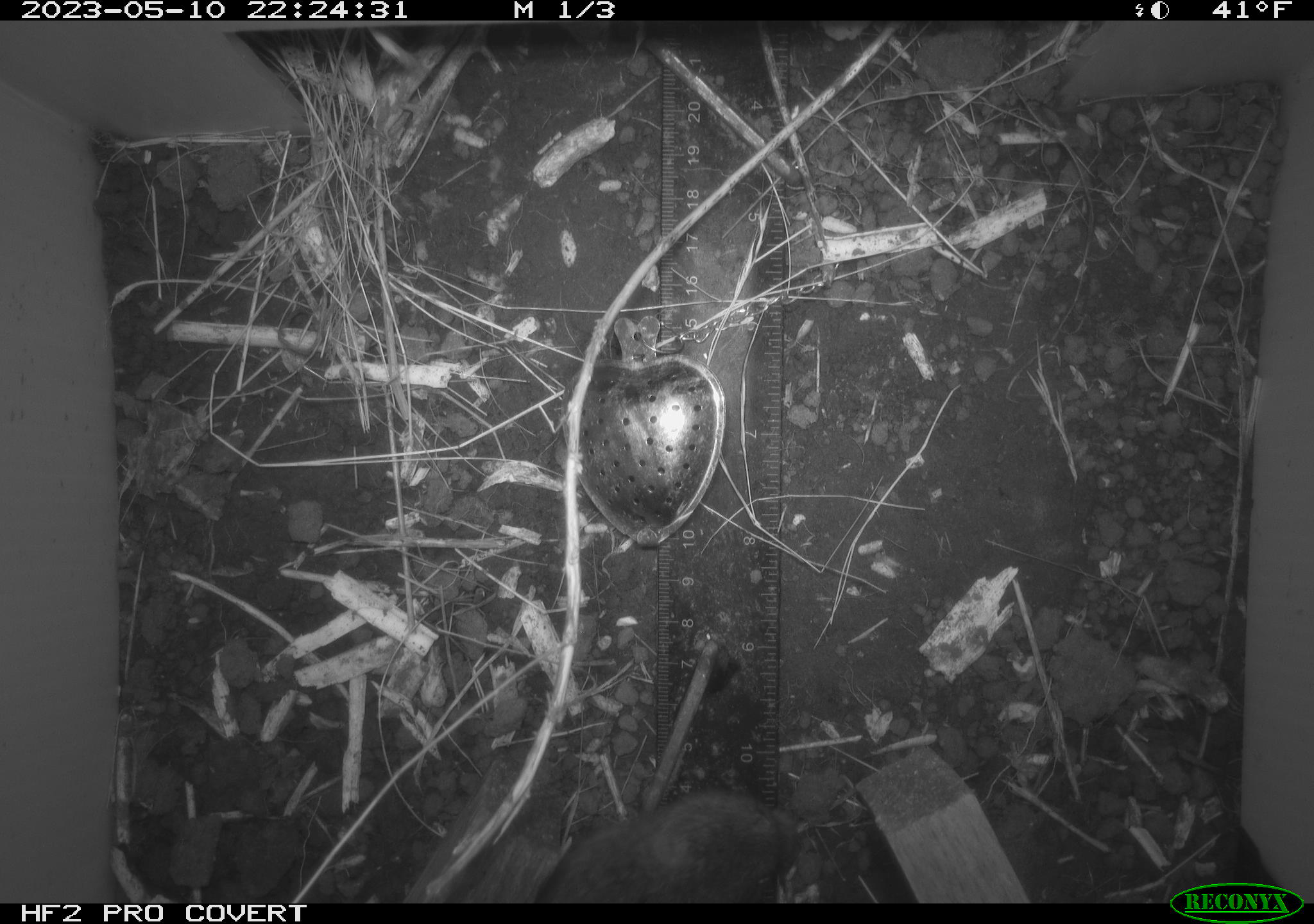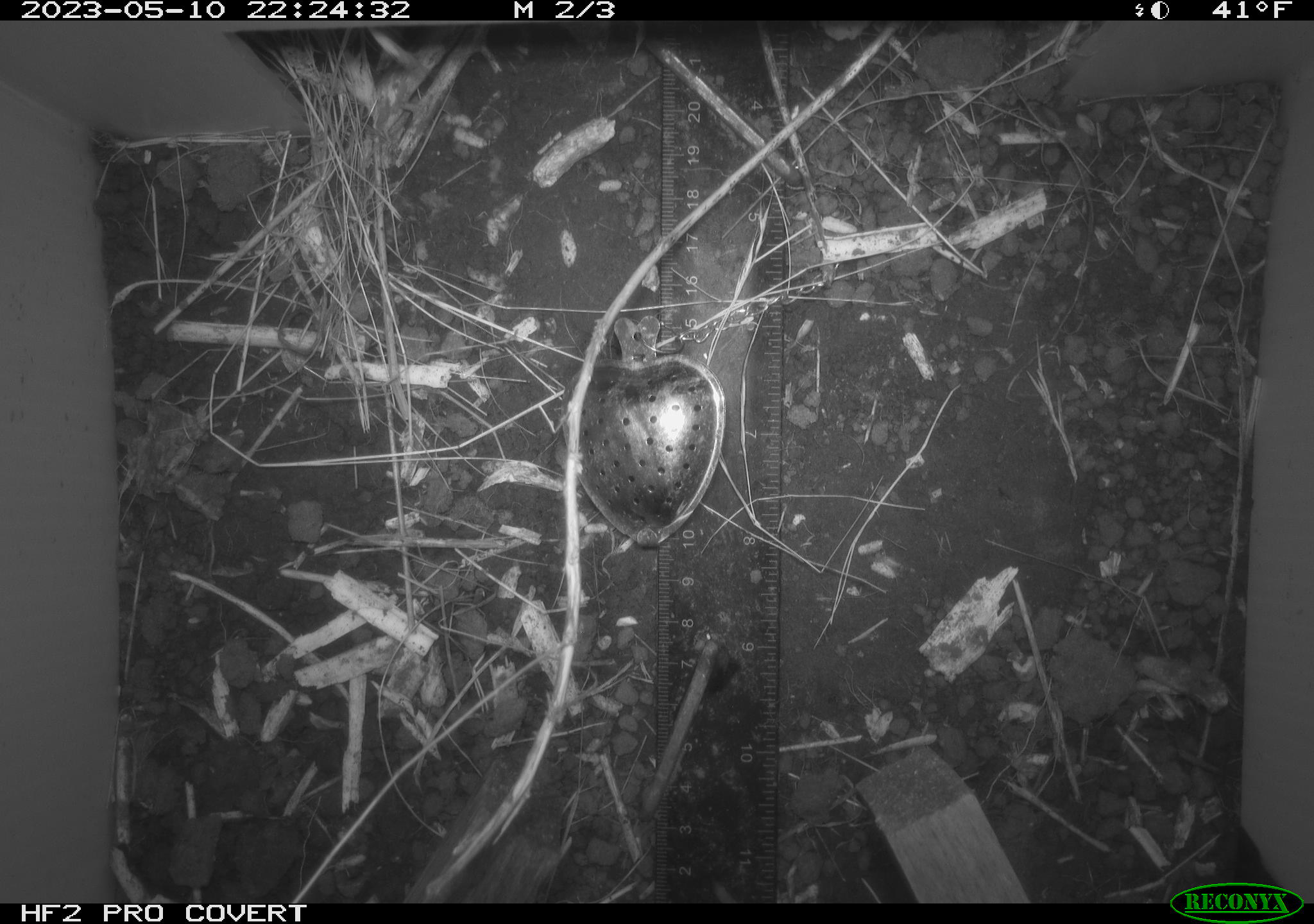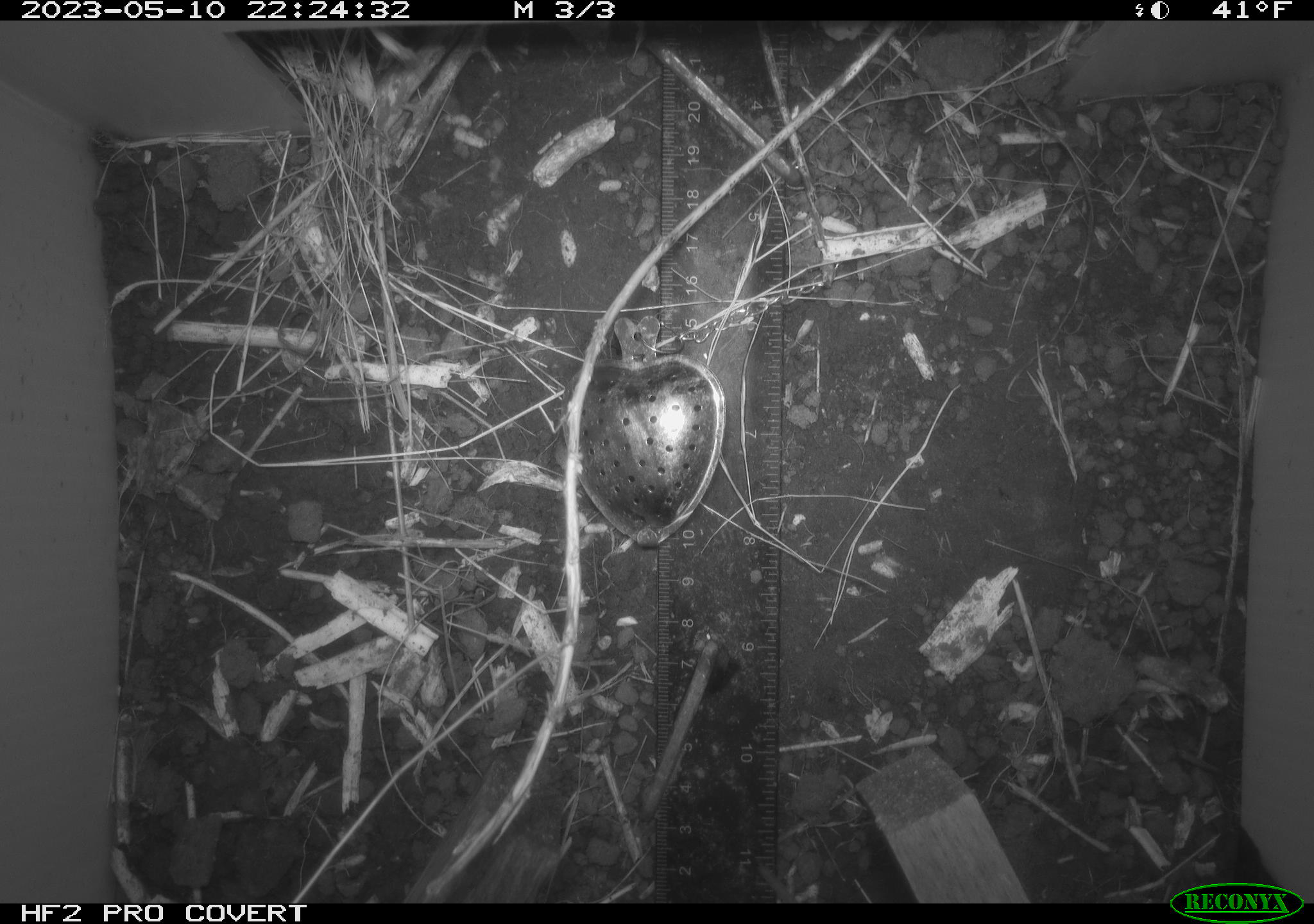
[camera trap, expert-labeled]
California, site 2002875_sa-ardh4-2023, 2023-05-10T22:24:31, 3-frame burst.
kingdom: Animalia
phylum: Chordata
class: Mammalia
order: Rodentia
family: Cricetidae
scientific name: Arvicolinae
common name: voles, lemmings, and muskrats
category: arvicolinae subfamily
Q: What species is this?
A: Arvicolinae subfamily (voles, lemmings, and muskrats) (Arvicolinae).